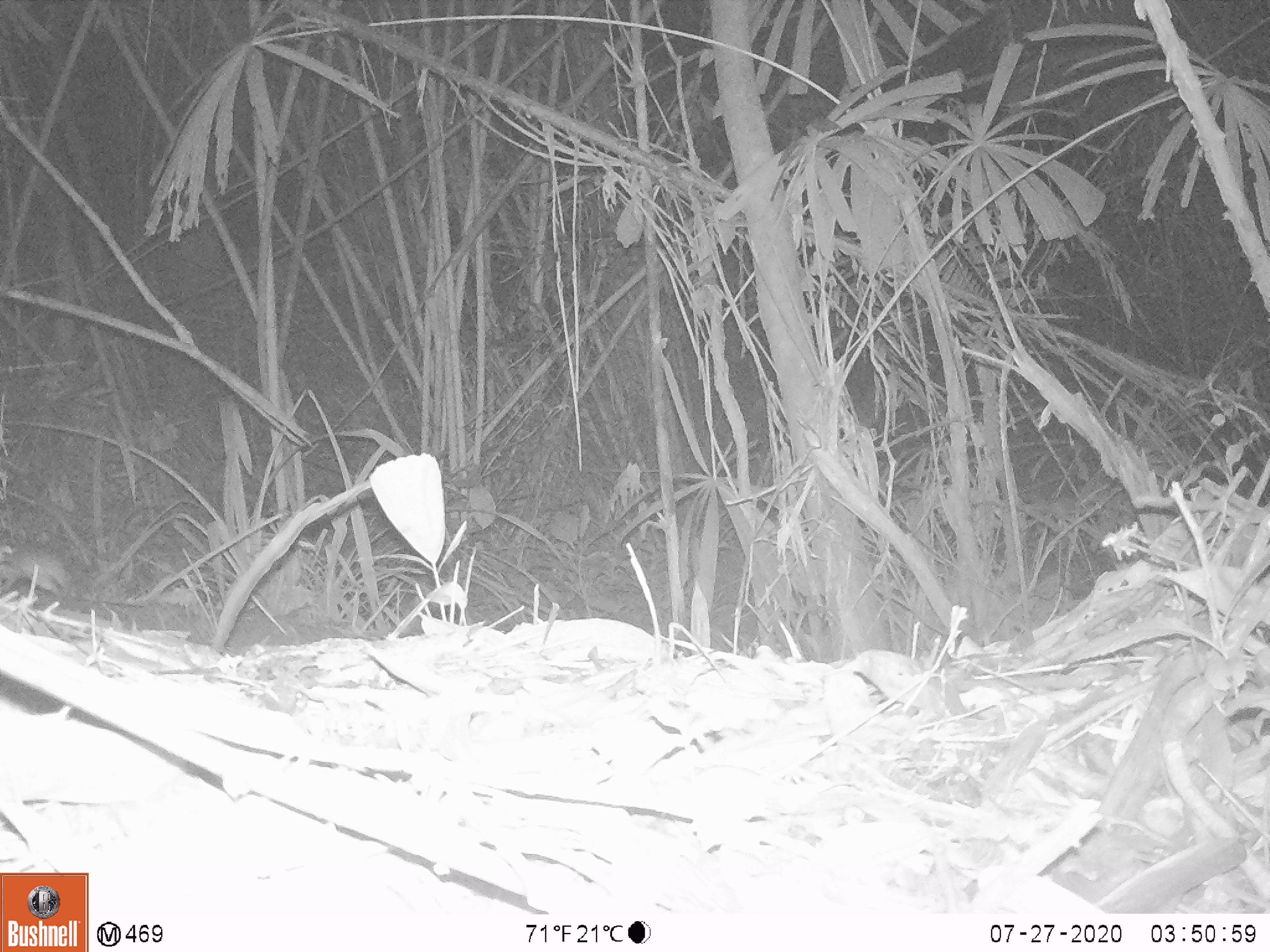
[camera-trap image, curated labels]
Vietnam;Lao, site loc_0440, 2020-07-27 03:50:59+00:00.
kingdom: Animalia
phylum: Chordata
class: Mammalia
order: Rodentia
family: Muridae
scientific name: Muridae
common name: old-world mice and rats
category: unidentified murid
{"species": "unidentified murid (old-world mice and rats) (Muridae)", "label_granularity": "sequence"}